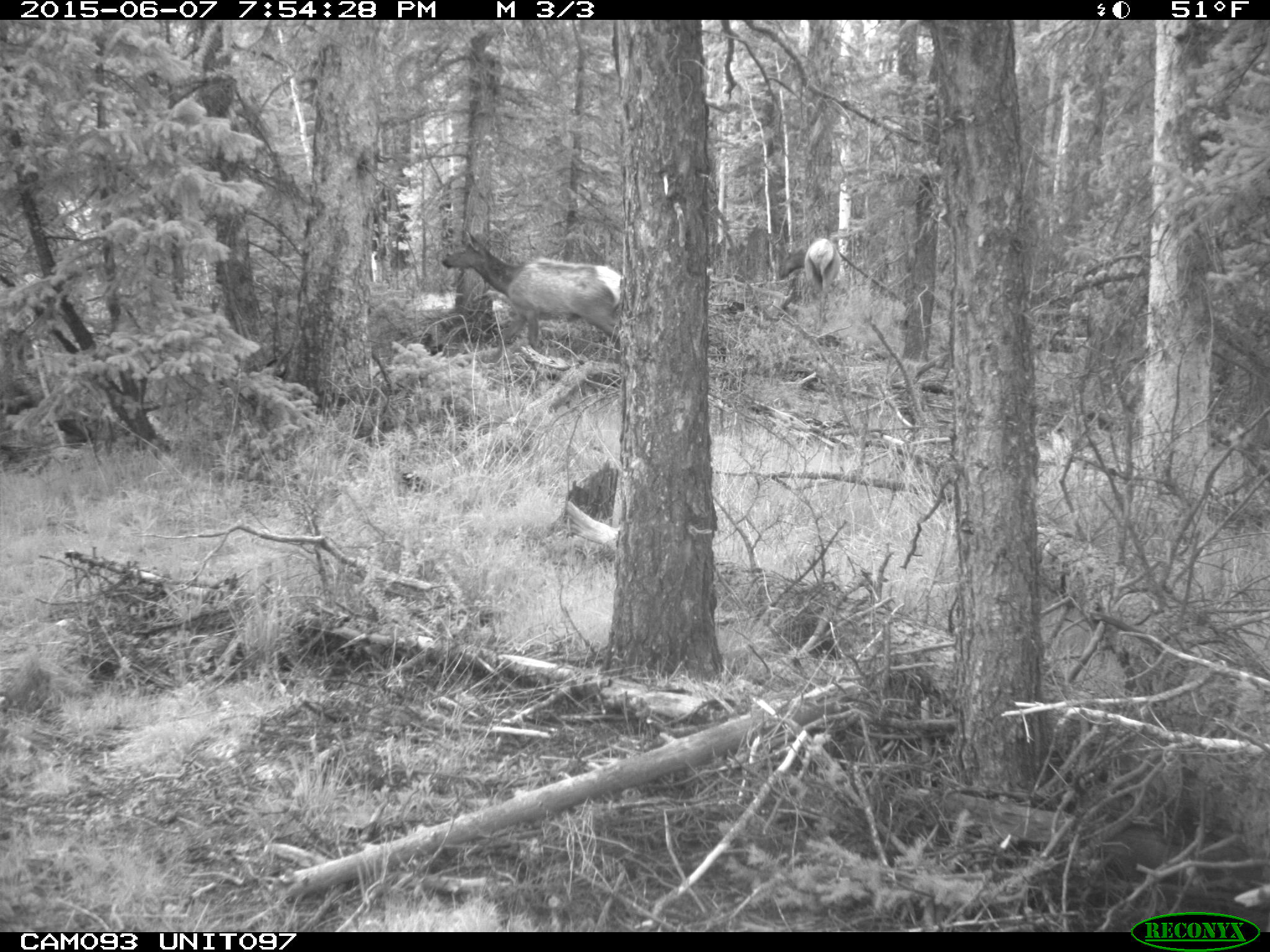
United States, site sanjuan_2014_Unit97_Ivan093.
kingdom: Animalia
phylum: Chordata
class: Mammalia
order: Artiodactyla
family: Cervidae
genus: Cervus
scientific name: Cervus elaphus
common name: red deer